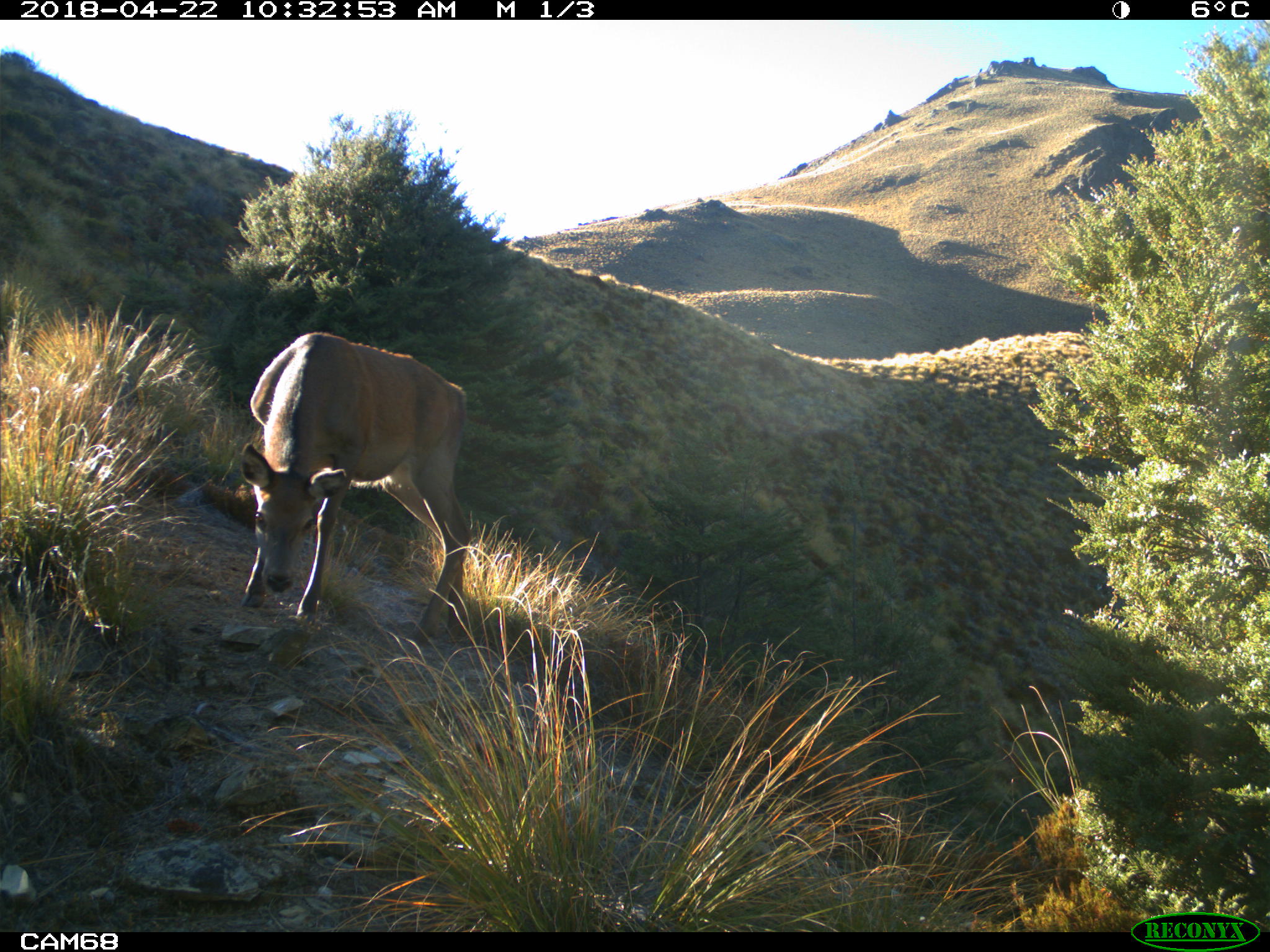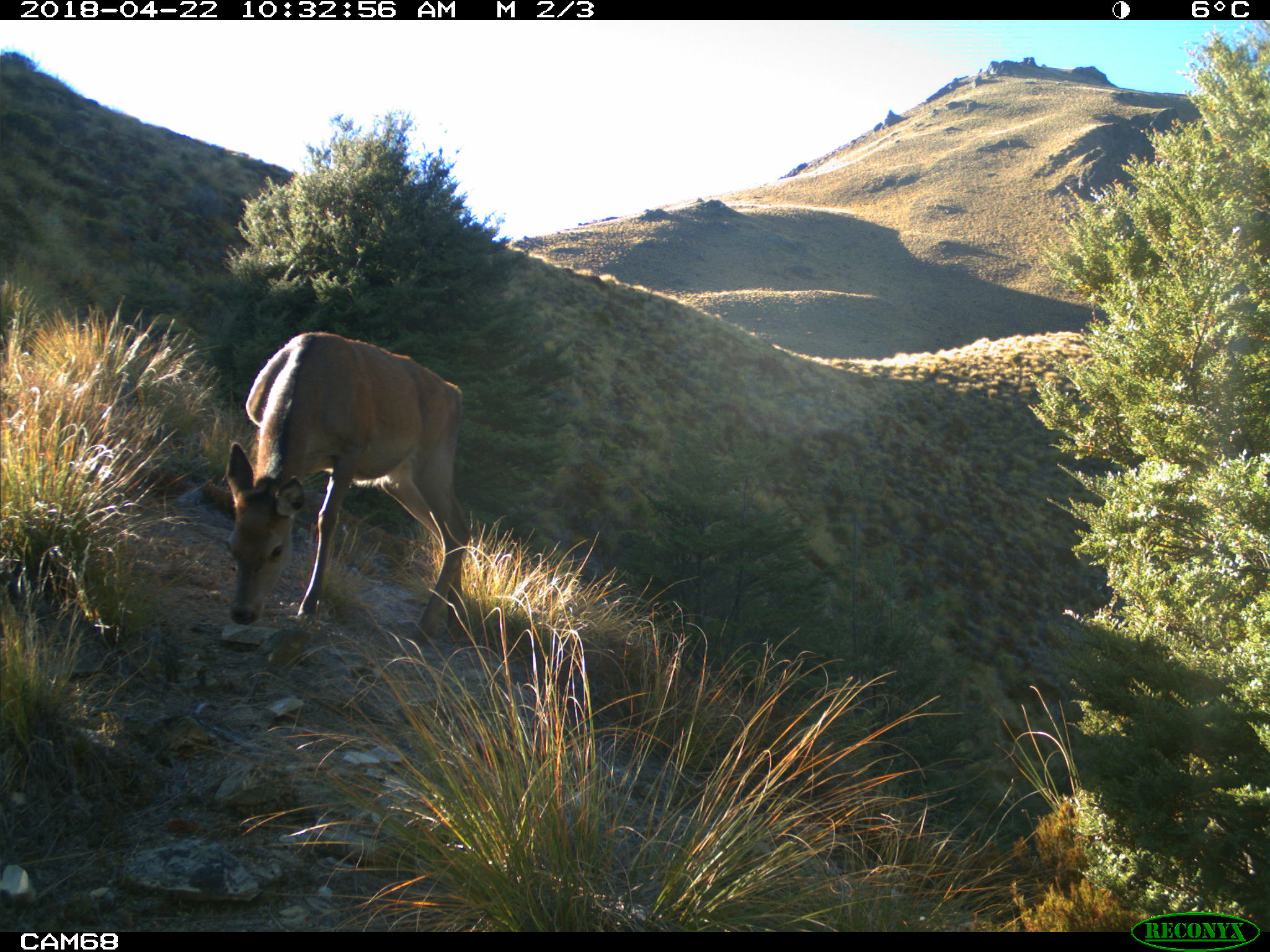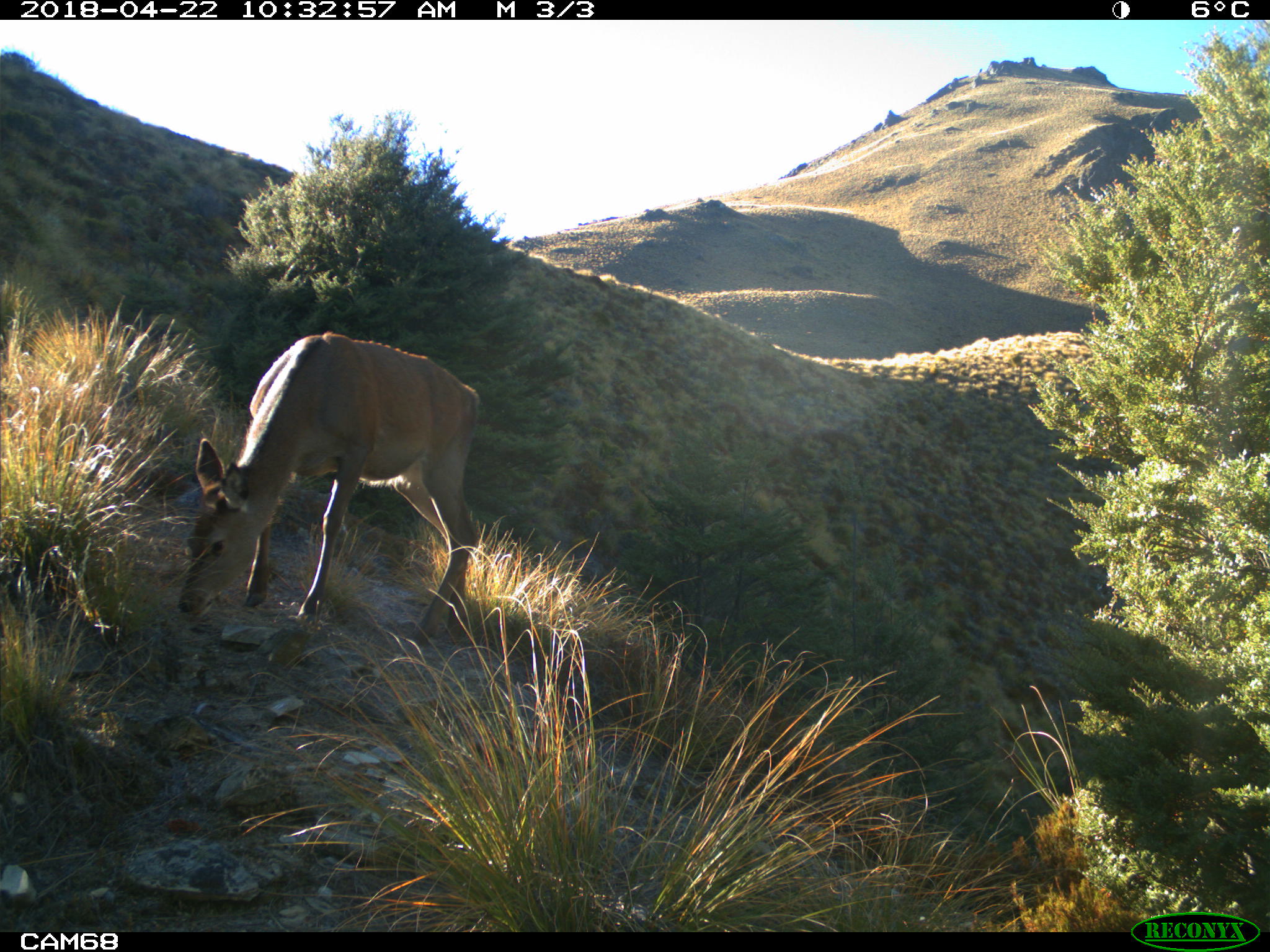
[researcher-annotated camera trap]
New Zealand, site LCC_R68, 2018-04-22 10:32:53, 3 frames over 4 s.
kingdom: Animalia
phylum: Chordata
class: Mammalia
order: Artiodactyla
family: Cervidae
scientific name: Cervidae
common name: deer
Deer (Cervidae).